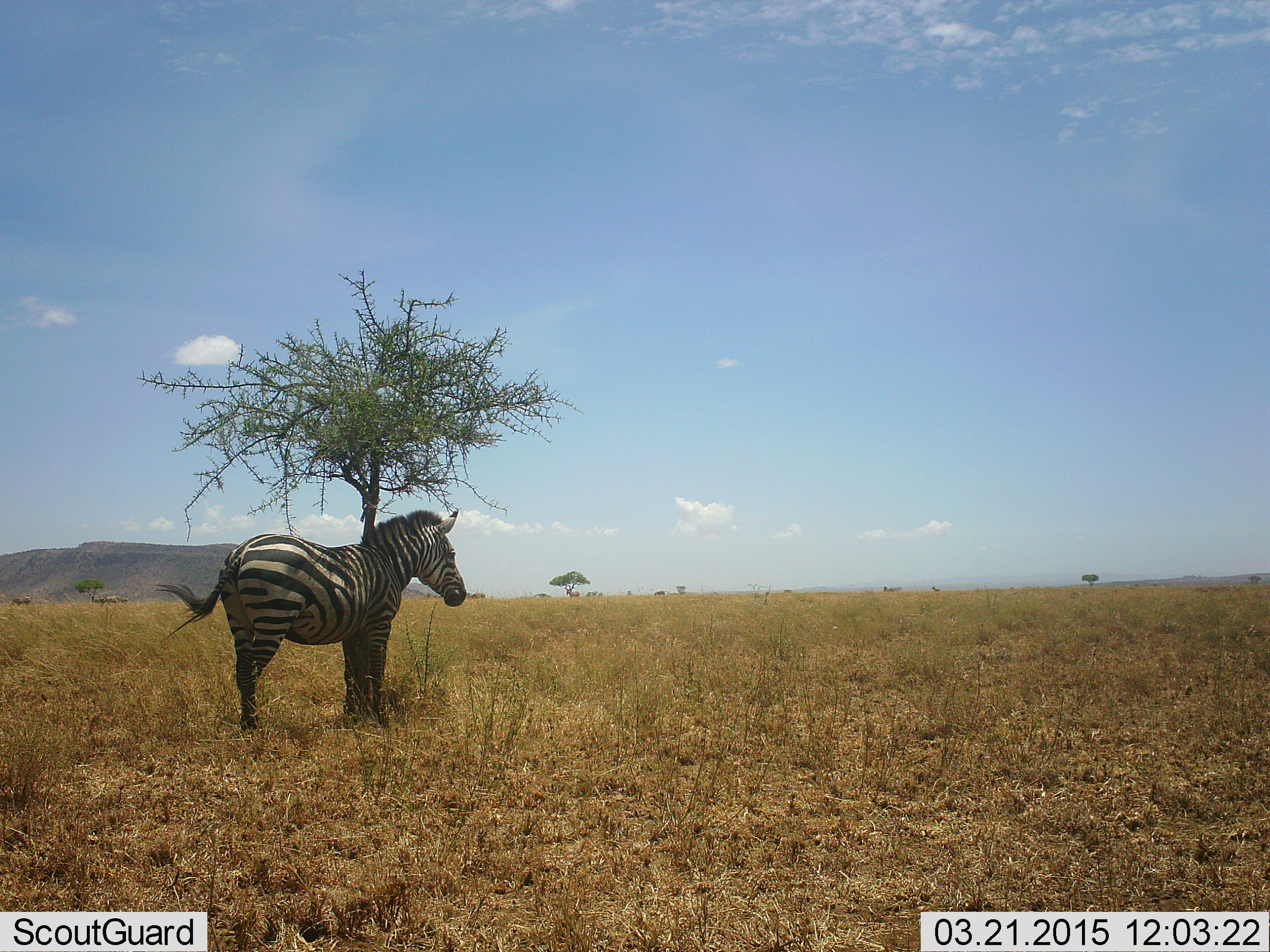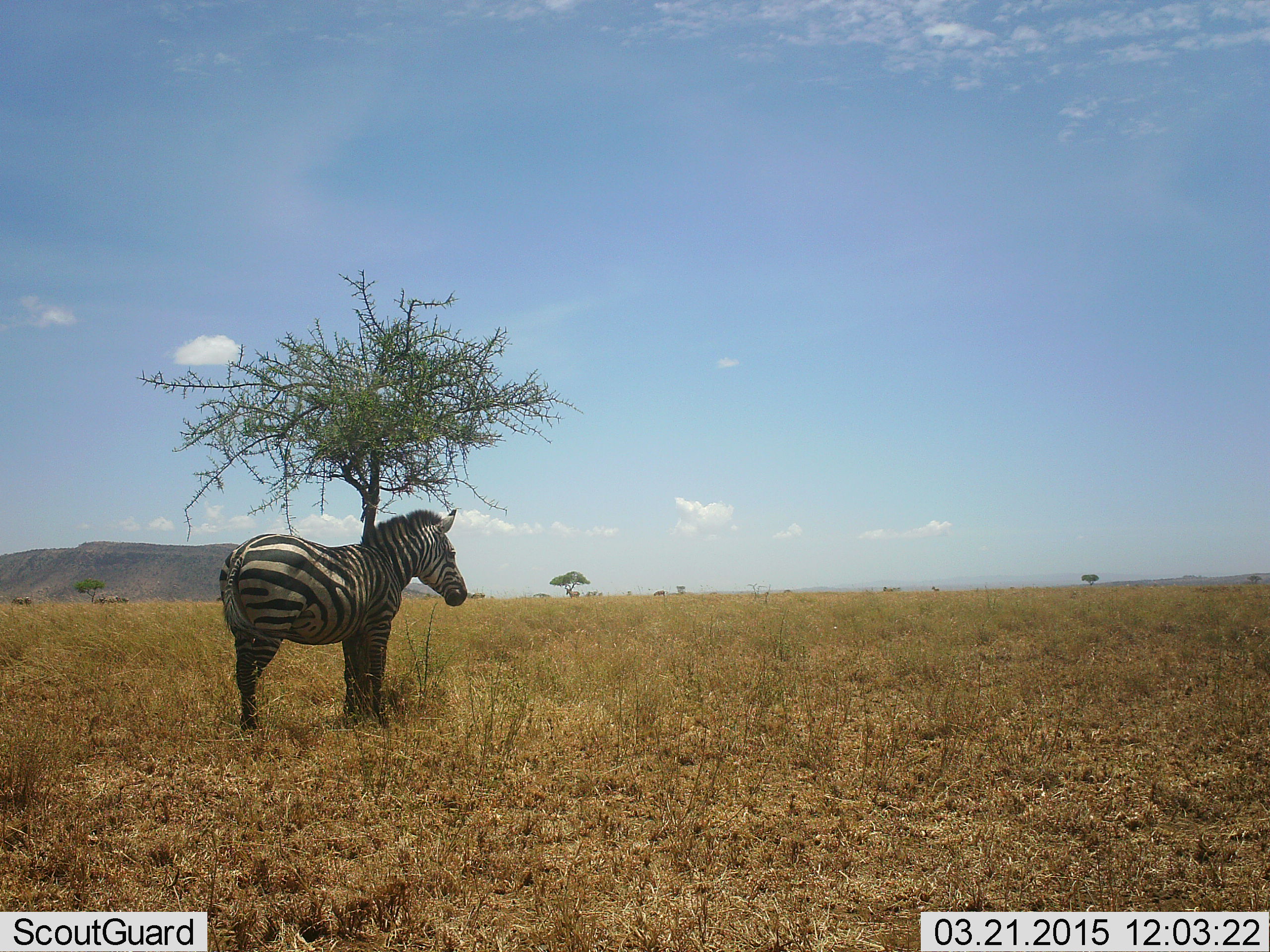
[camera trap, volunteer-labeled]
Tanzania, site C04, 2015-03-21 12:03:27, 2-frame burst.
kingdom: Animalia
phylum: Chordata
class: Mammalia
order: Perissodactyla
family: Equidae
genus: Equus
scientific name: Equus quagga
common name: plains zebra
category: zebra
Zebra (plains zebra) (Equus quagga), count 1. Behavior (volunteer vote fractions): standing 100%, resting 0%, moving 0%, interacting 0%. Young present (vote fraction): 0%. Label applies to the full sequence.